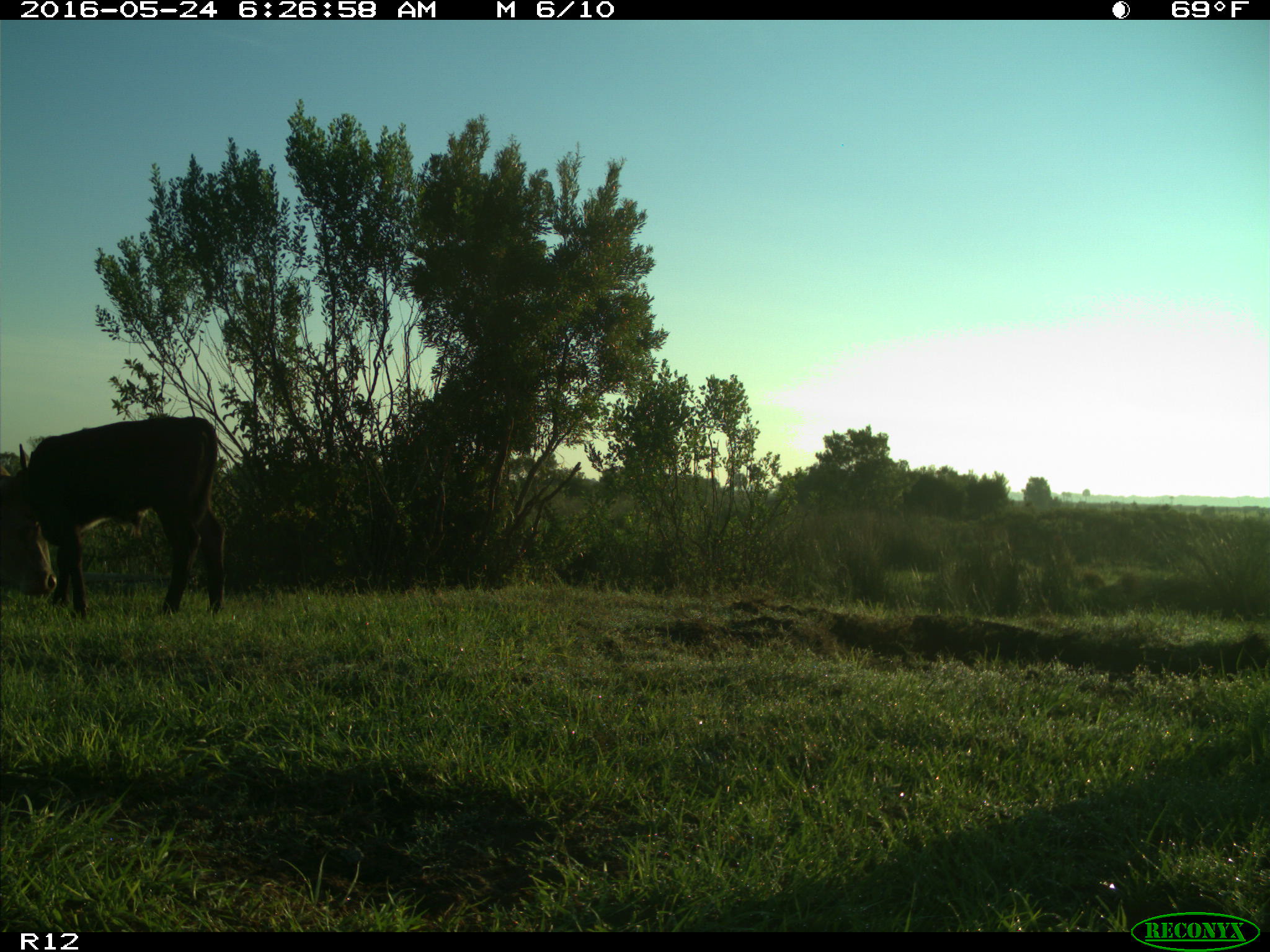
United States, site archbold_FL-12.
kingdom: Animalia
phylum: Chordata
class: Mammalia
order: Artiodactyla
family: Bovidae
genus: Bos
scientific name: Bos taurus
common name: domestic cow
Bos taurus (domestic cow).